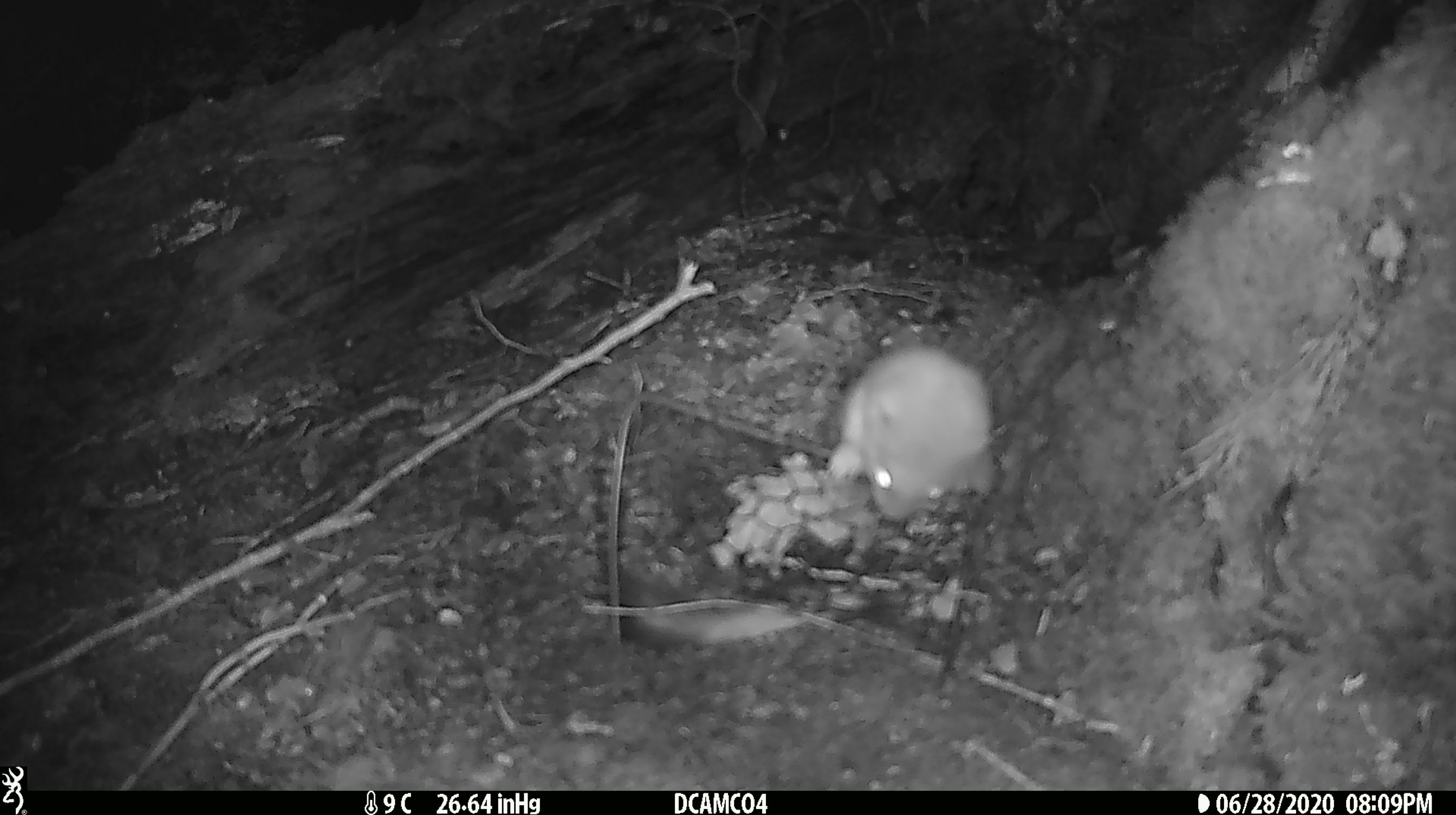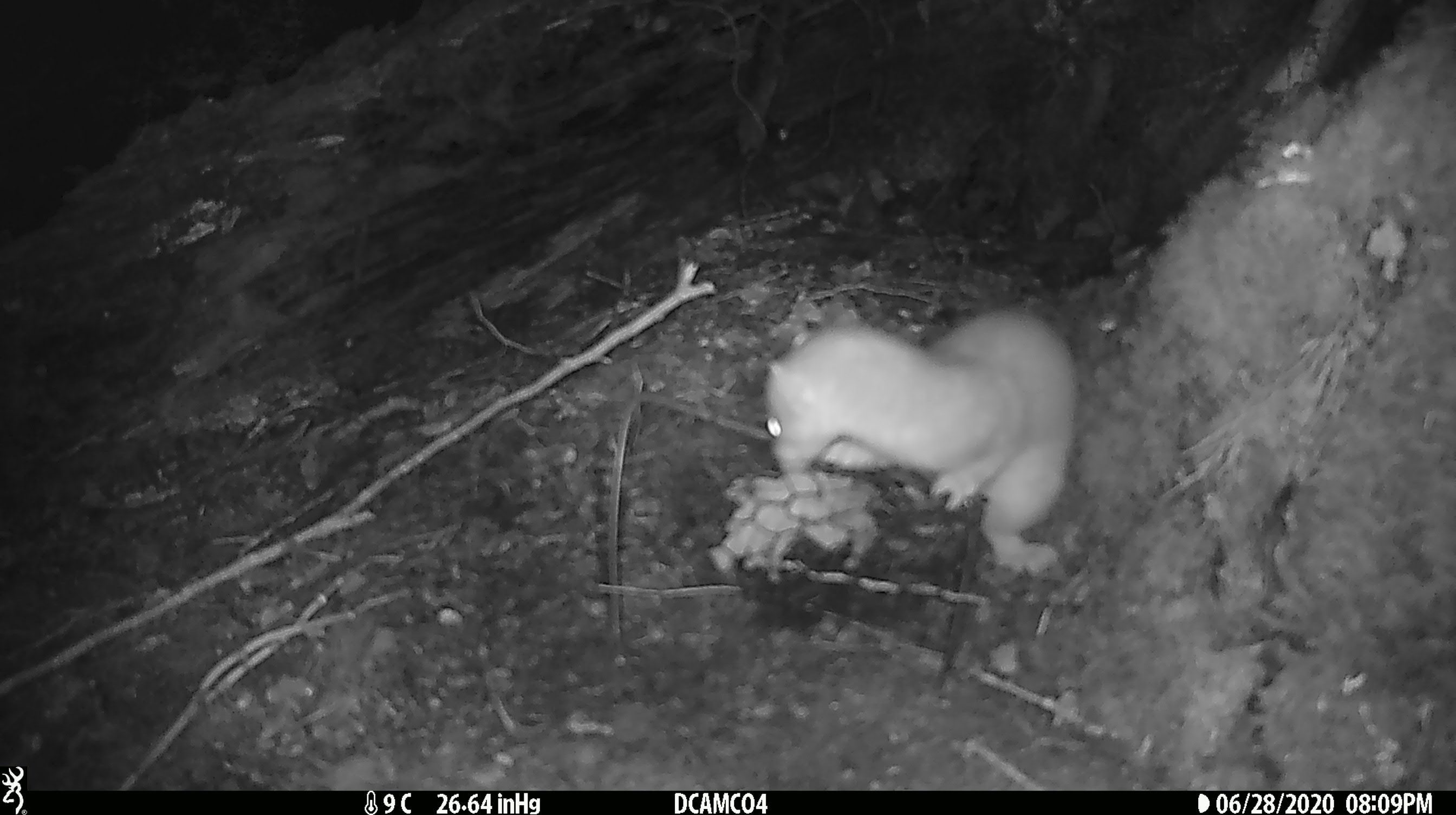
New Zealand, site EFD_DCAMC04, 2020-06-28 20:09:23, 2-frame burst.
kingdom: Animalia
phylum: Chordata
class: Mammalia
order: Carnivora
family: Mustelidae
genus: Mustela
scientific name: Mustela erminea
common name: stoat